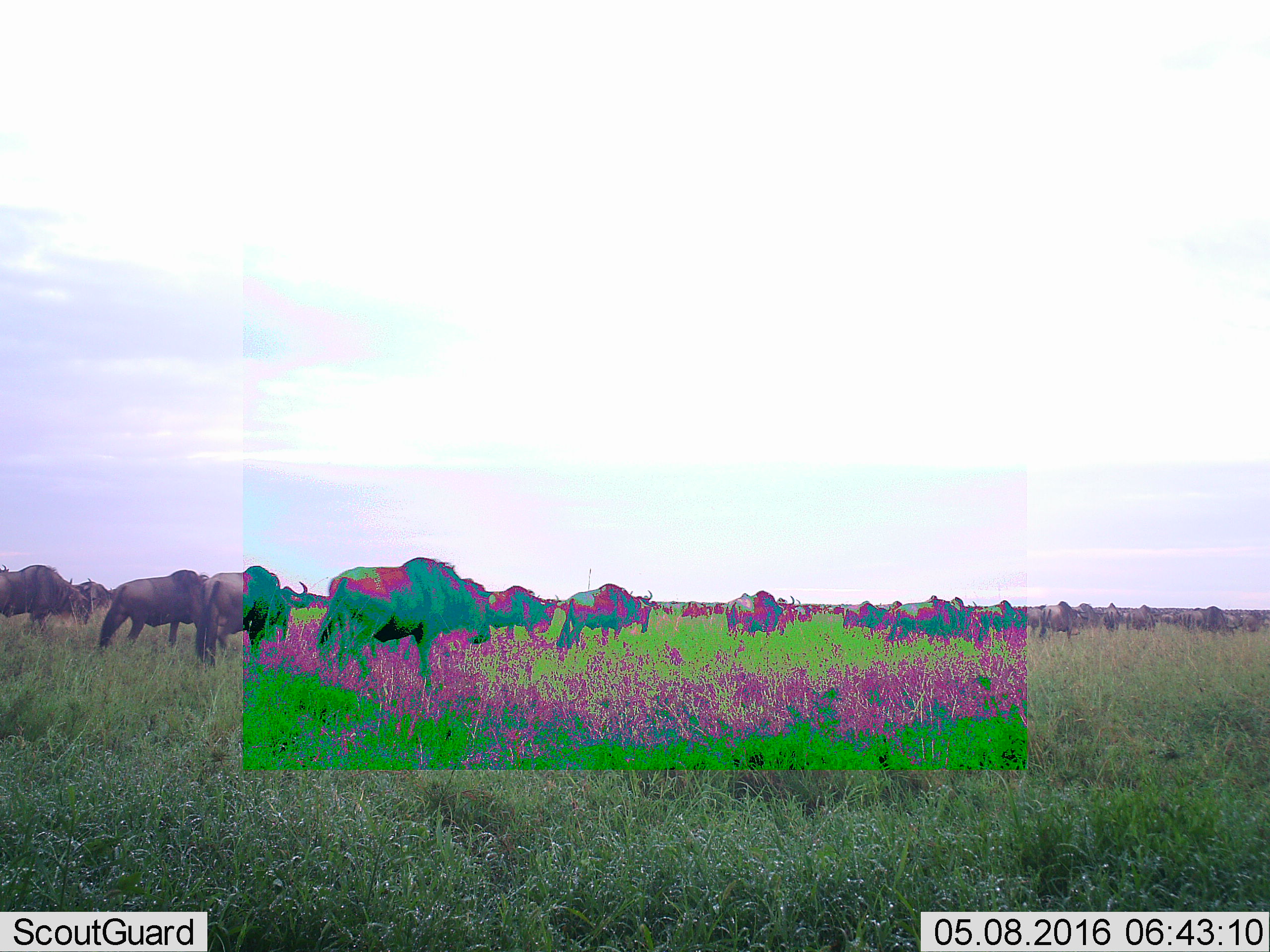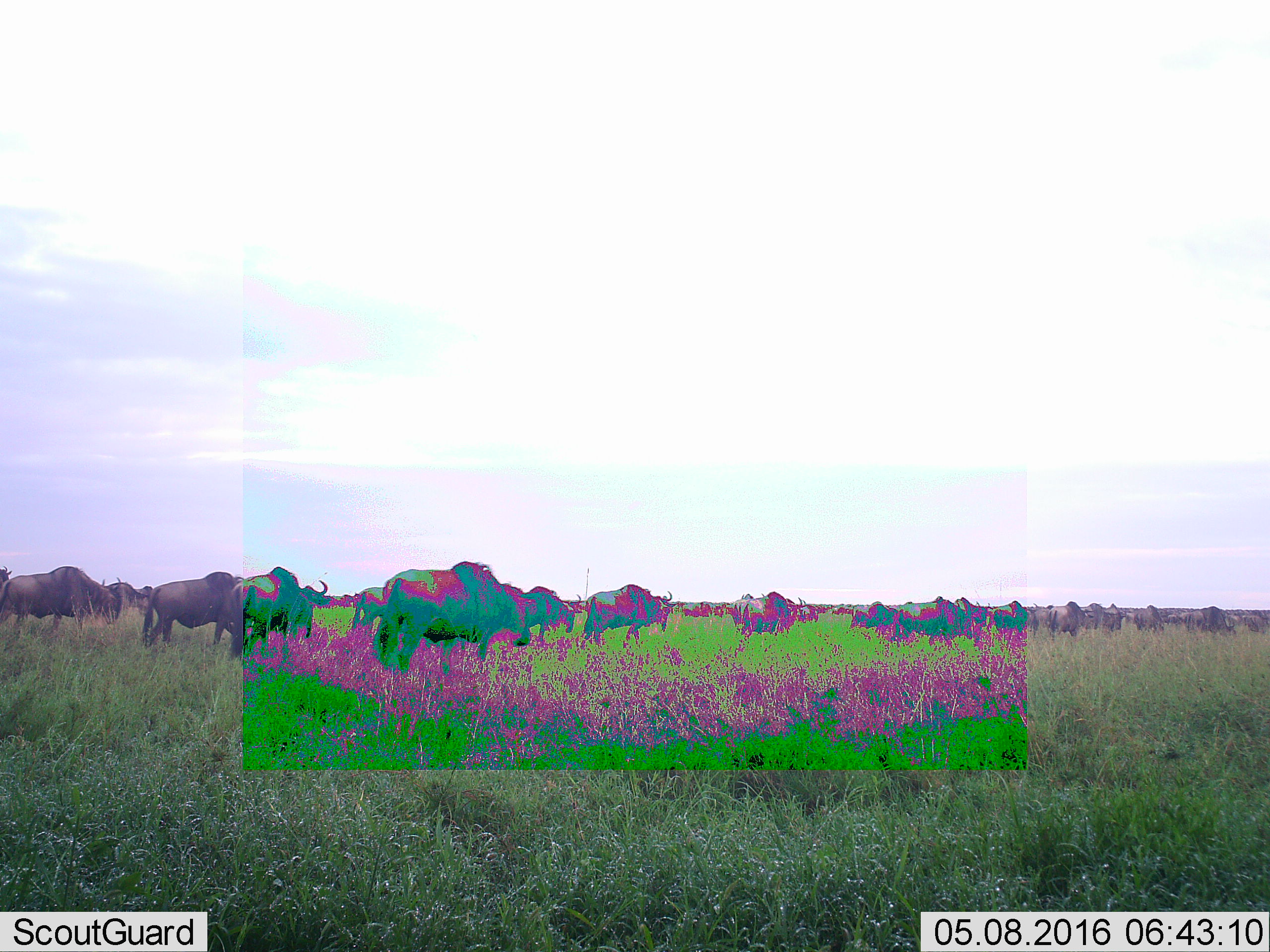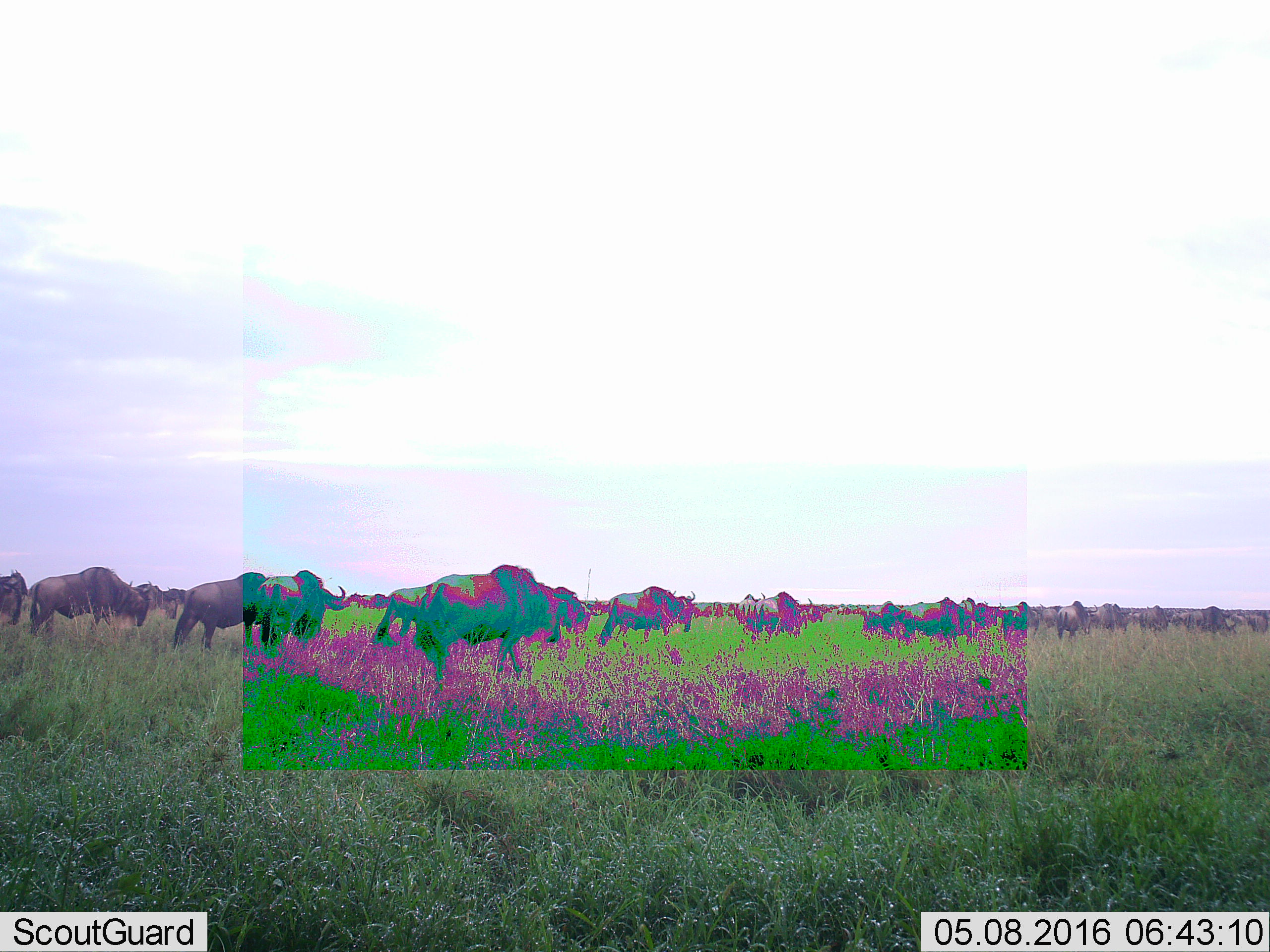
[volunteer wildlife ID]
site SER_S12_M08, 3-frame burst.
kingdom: Animalia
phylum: Chordata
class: Mammalia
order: Artiodactyla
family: Bovidae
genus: Connochaetes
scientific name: Connochaetes taurinus taurinus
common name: blue wildebeest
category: wildebeestblue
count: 11-50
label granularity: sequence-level